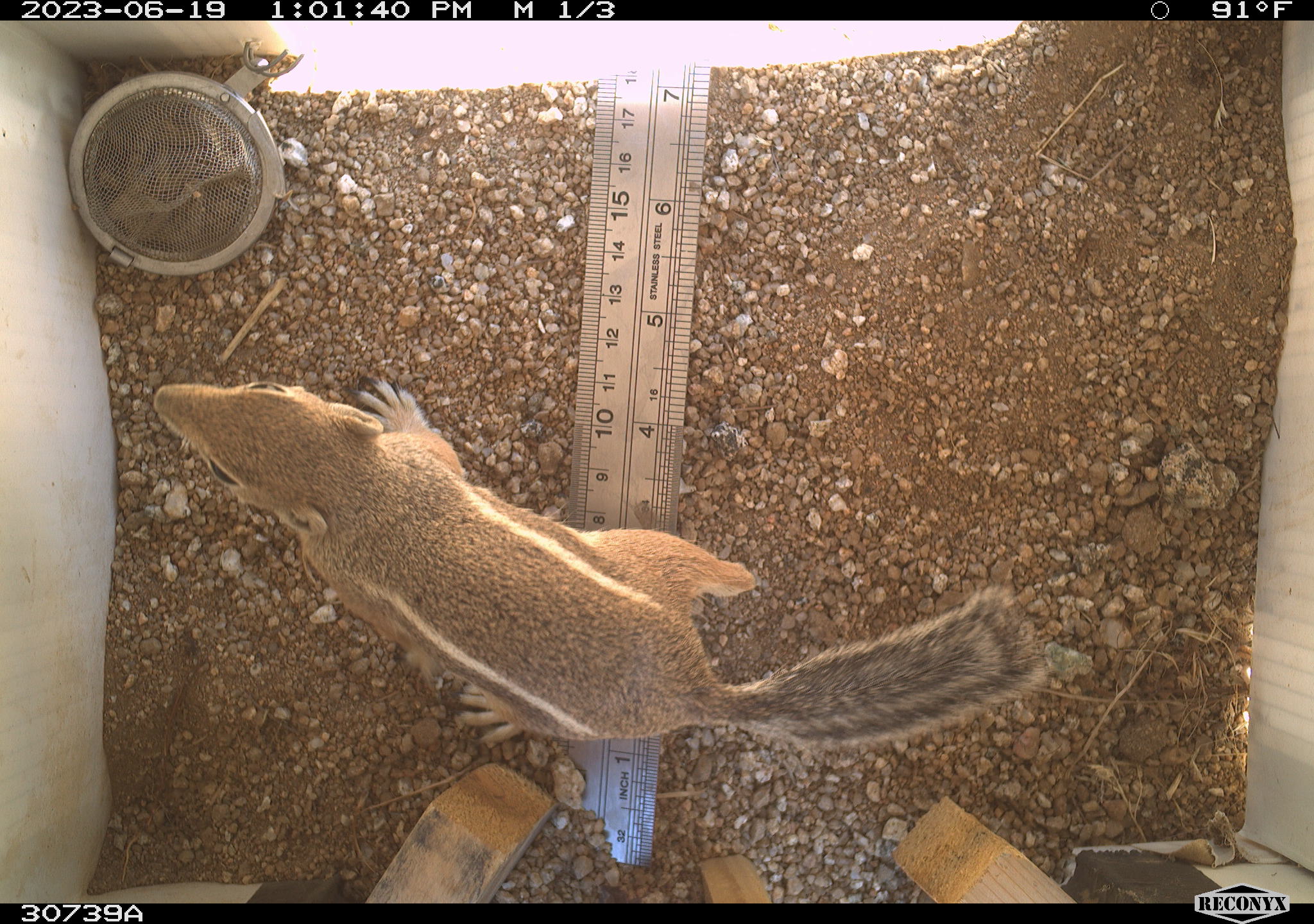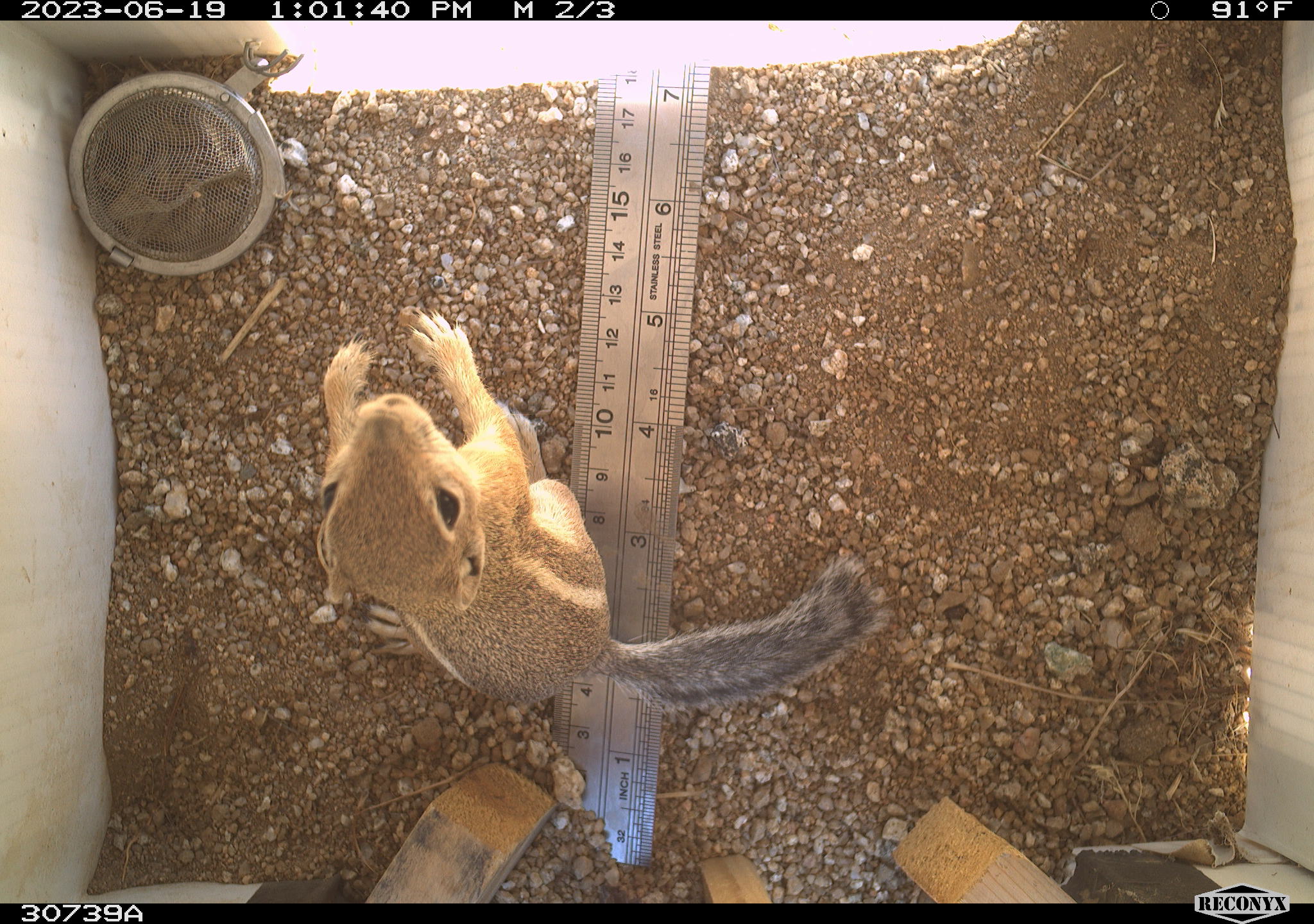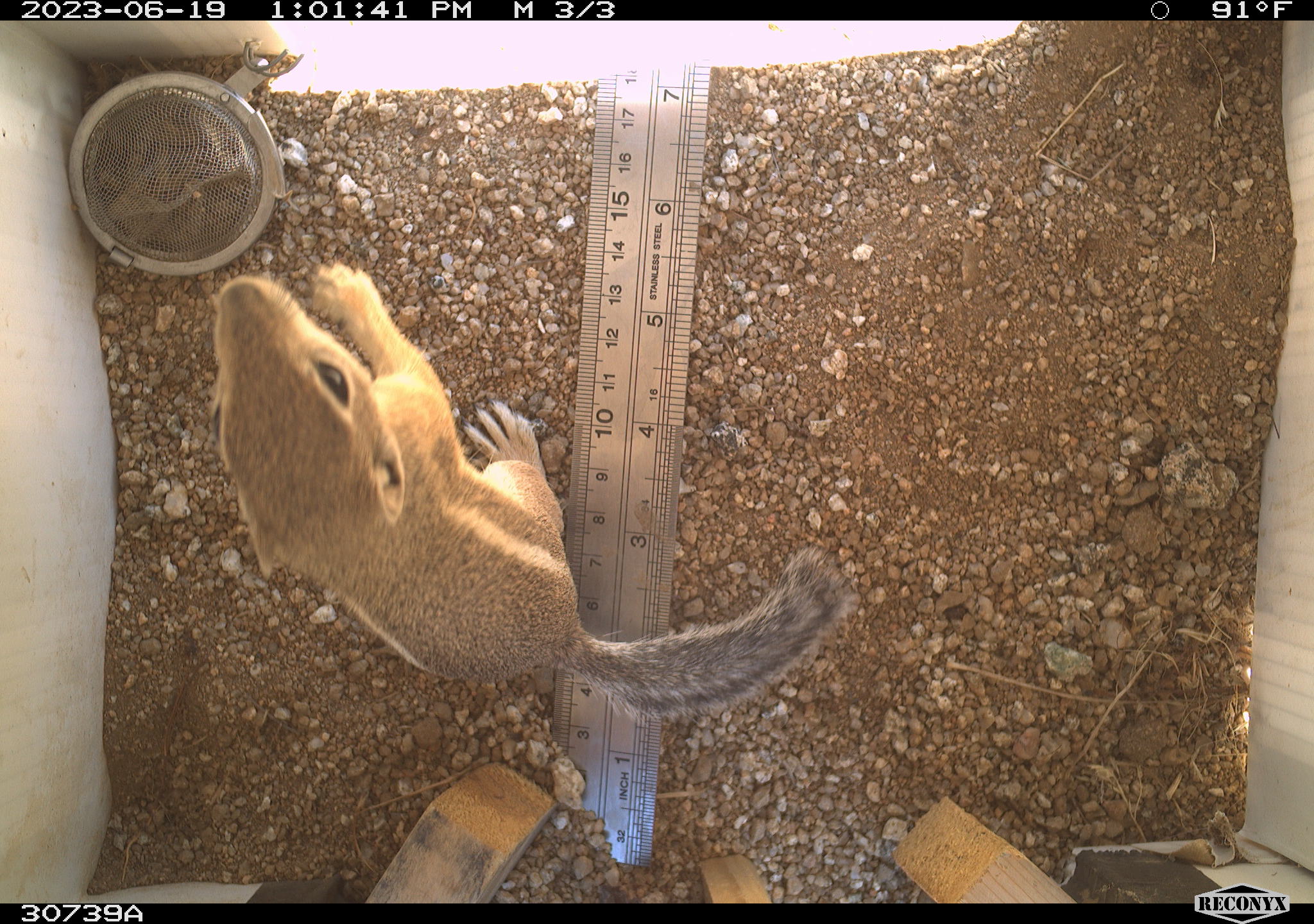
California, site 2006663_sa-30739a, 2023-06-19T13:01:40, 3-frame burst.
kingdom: Animalia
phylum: Chordata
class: Mammalia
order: Rodentia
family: Sciuridae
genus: Ammospermophilus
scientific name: Ammospermophilus leucurus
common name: white-tailed antelope squirrel